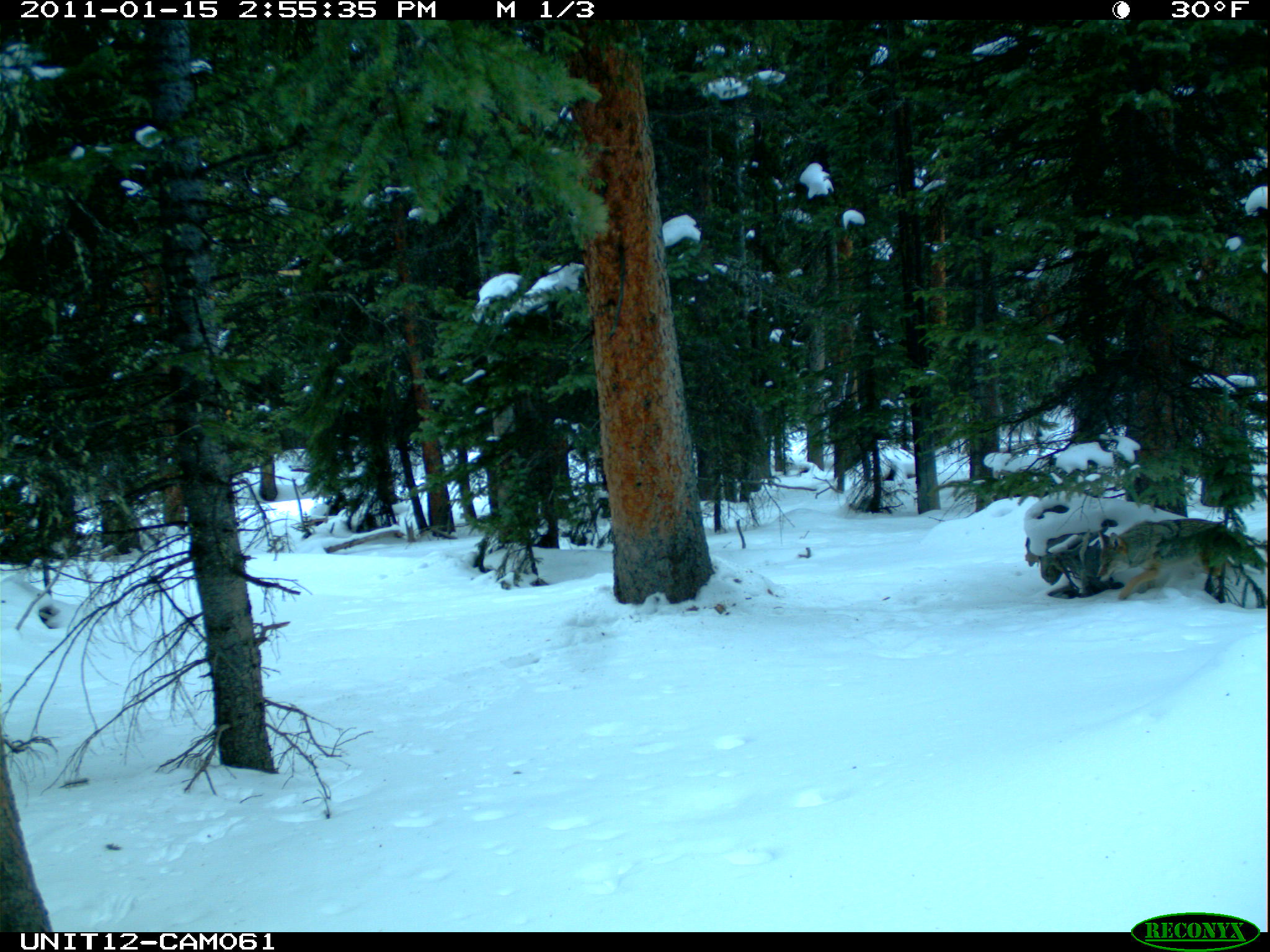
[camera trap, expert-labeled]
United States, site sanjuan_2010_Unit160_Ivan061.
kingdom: Animalia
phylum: Chordata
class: Mammalia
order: Carnivora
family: Canidae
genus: Canis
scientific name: Canis latrans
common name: coyote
Canis latrans (coyote).